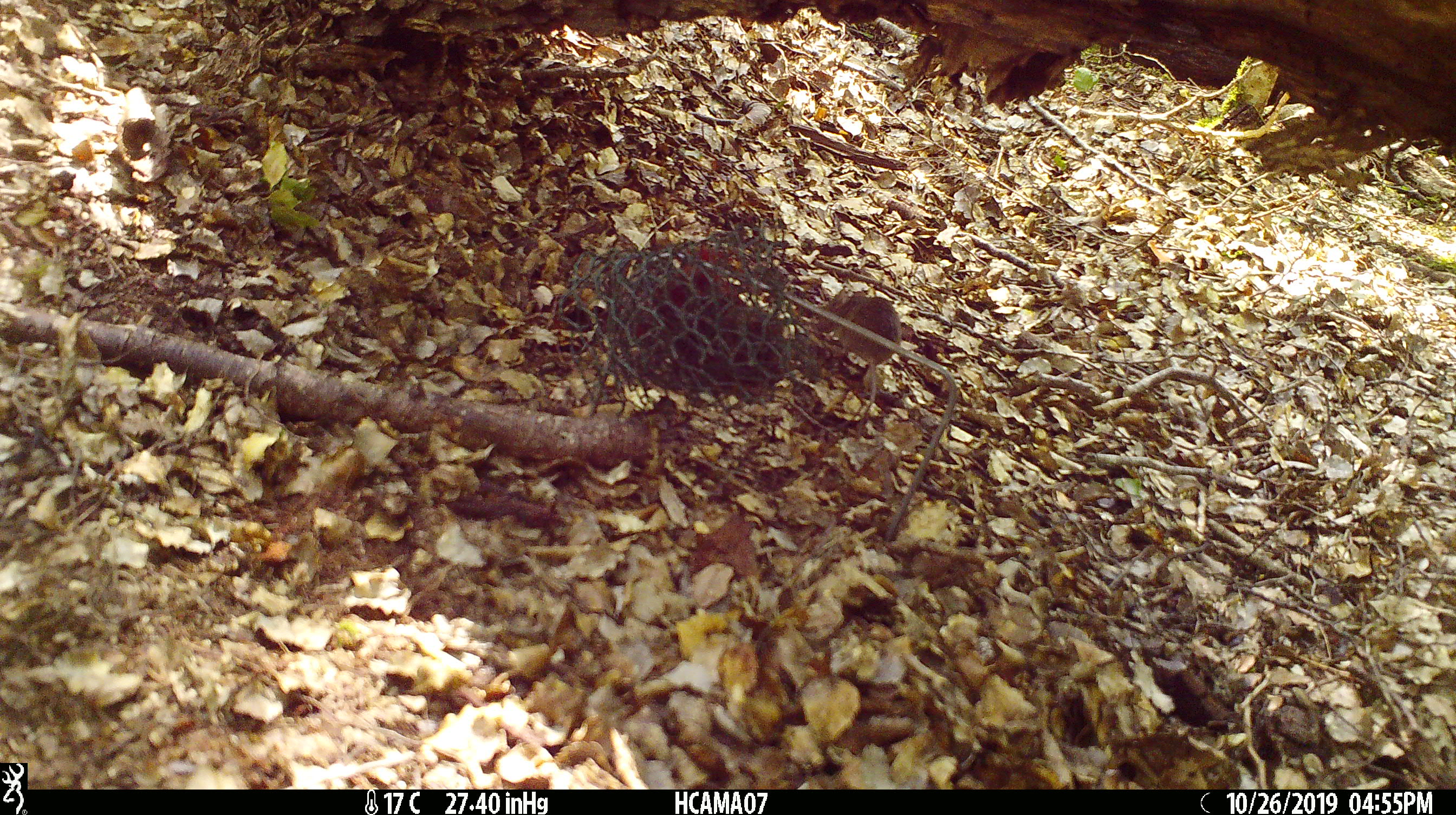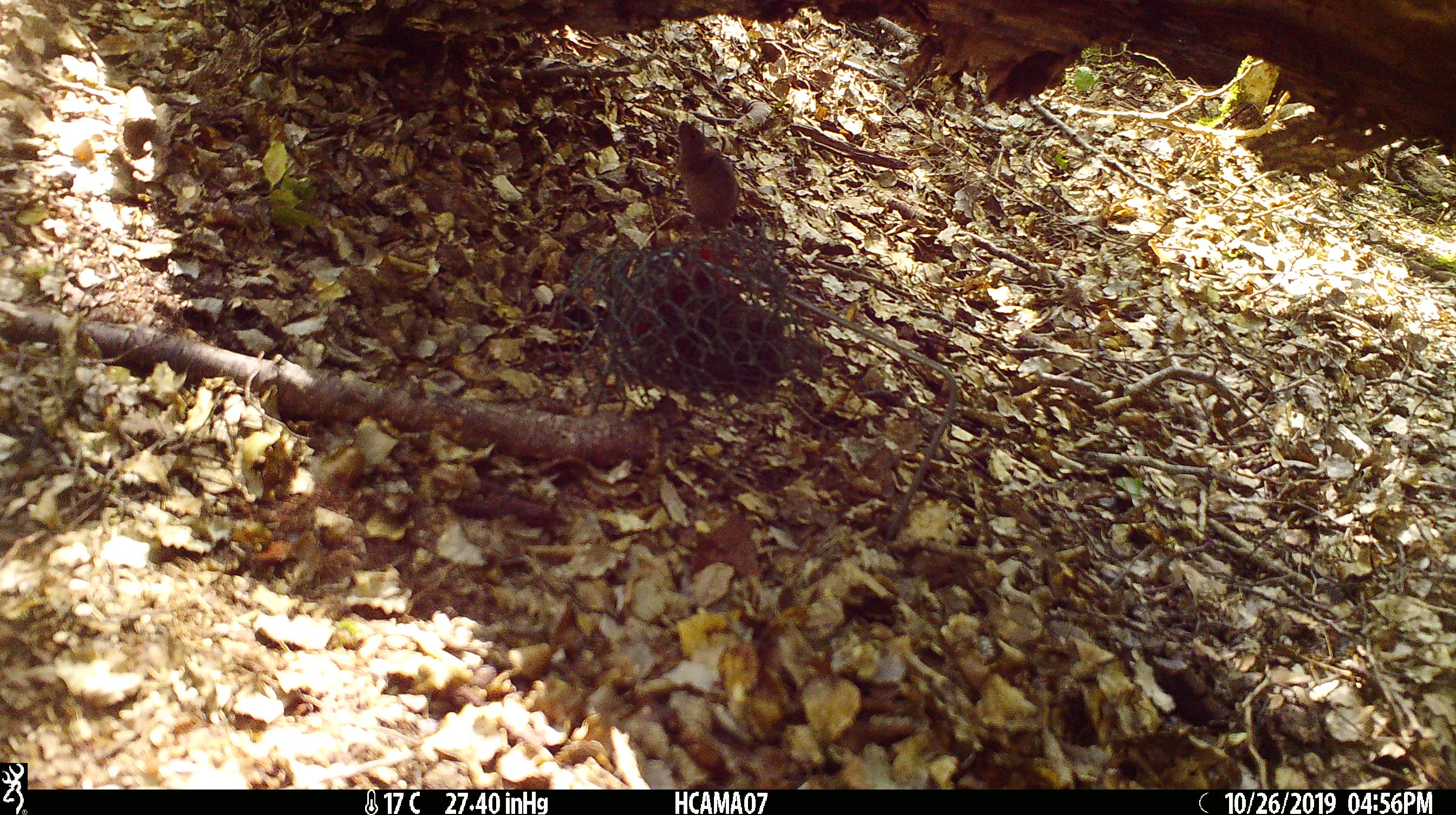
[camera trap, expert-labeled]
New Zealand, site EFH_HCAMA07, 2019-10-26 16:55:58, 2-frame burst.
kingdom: Animalia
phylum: Chordata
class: Mammalia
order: Rodentia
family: Muridae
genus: Mus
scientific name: Mus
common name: mouse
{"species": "mouse (Mus)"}